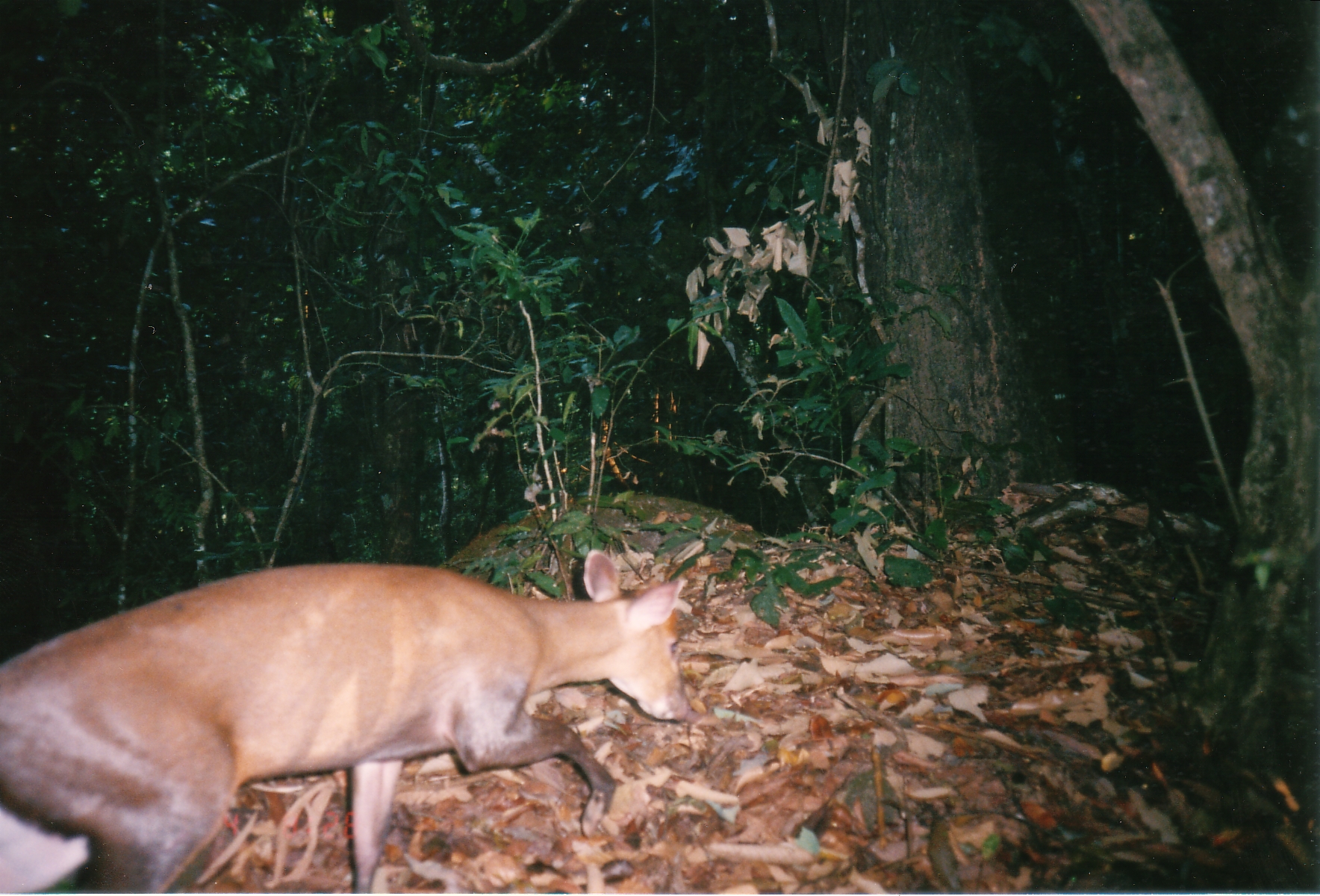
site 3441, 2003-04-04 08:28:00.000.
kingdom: Animalia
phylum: Chordata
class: Mammalia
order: Artiodactyla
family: Cervidae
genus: Muntiacus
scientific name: Muntiacus rooseveltorum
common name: roosevelts' muntjac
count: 1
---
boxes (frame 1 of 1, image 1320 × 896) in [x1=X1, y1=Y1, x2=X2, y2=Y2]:
muntiacus rooseveltorum: [x1=0, y1=549, x2=693, y2=891]